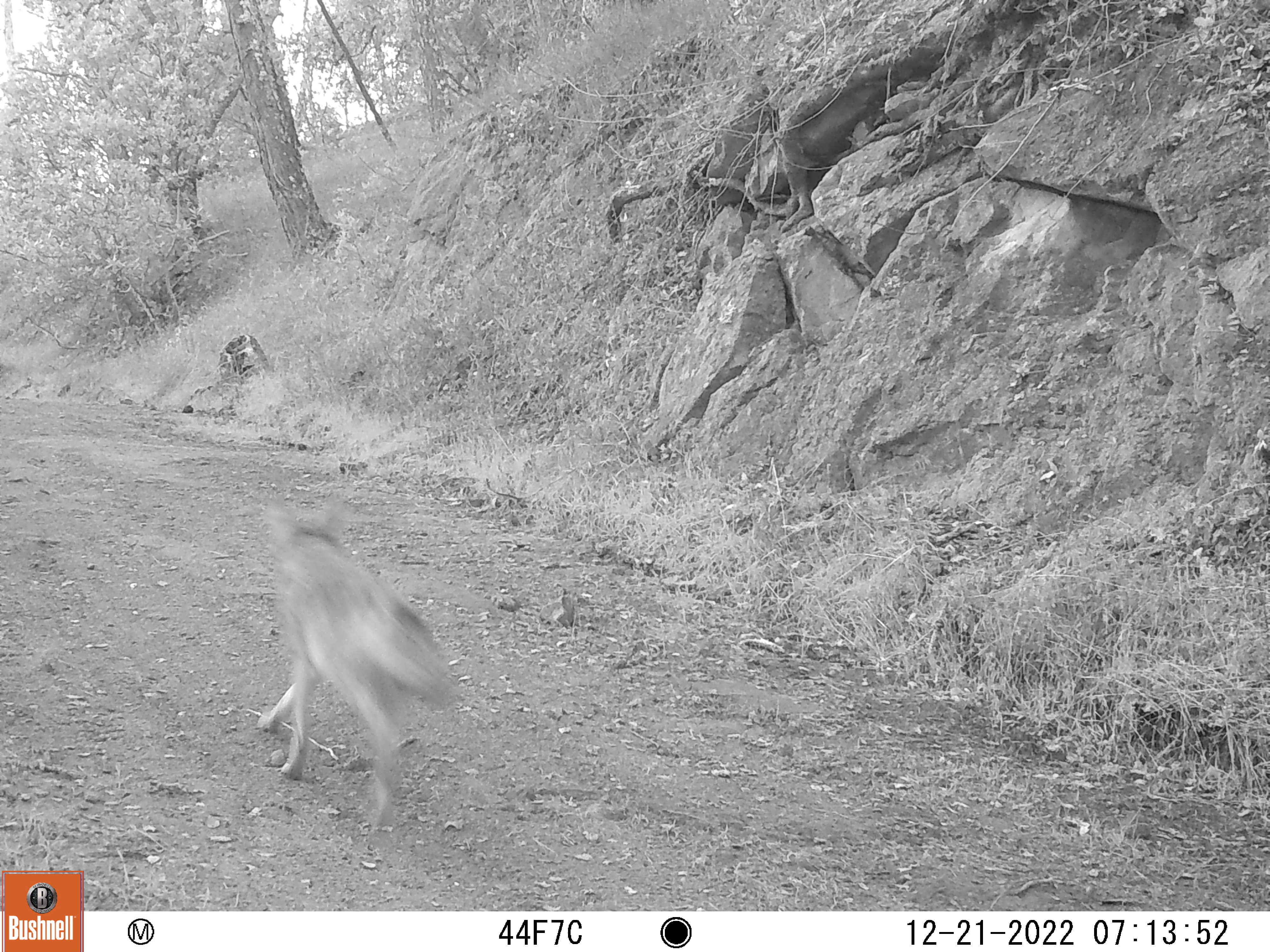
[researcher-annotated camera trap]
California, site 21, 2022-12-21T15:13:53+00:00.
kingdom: Animalia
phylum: Chordata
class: Mammalia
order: Carnivora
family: Canidae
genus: Canis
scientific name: Canis latrans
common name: coyote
Coyote (Canis latrans).